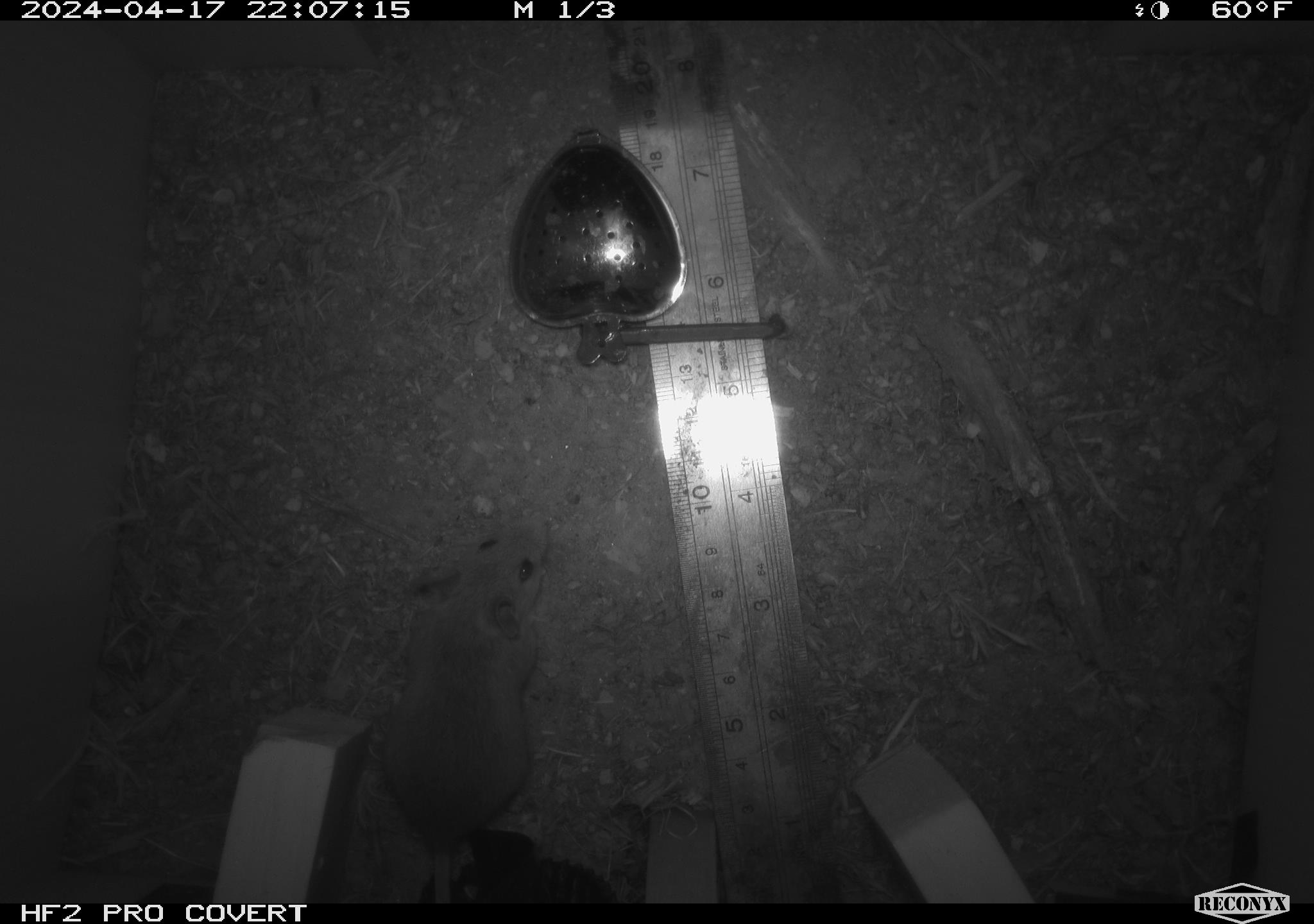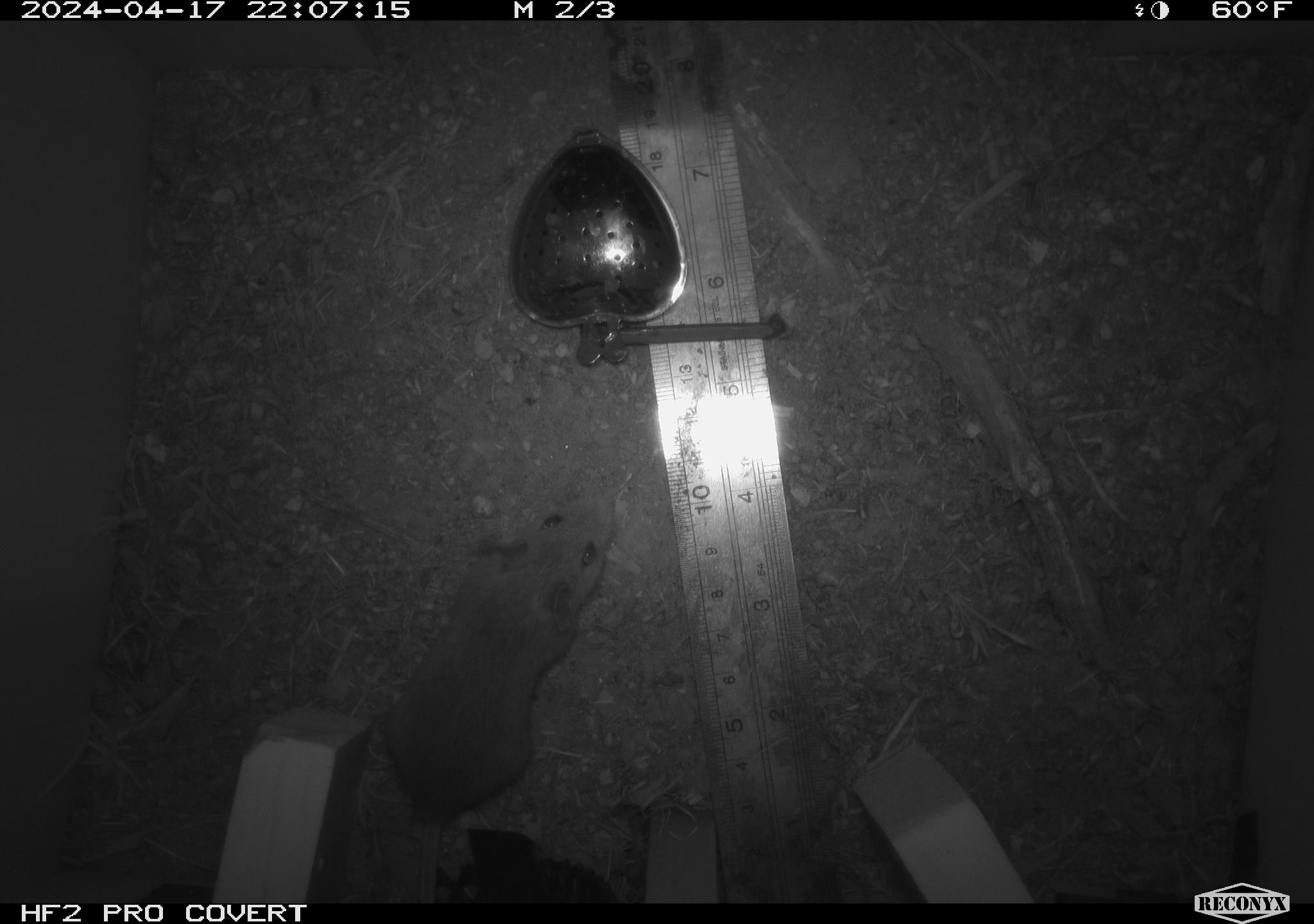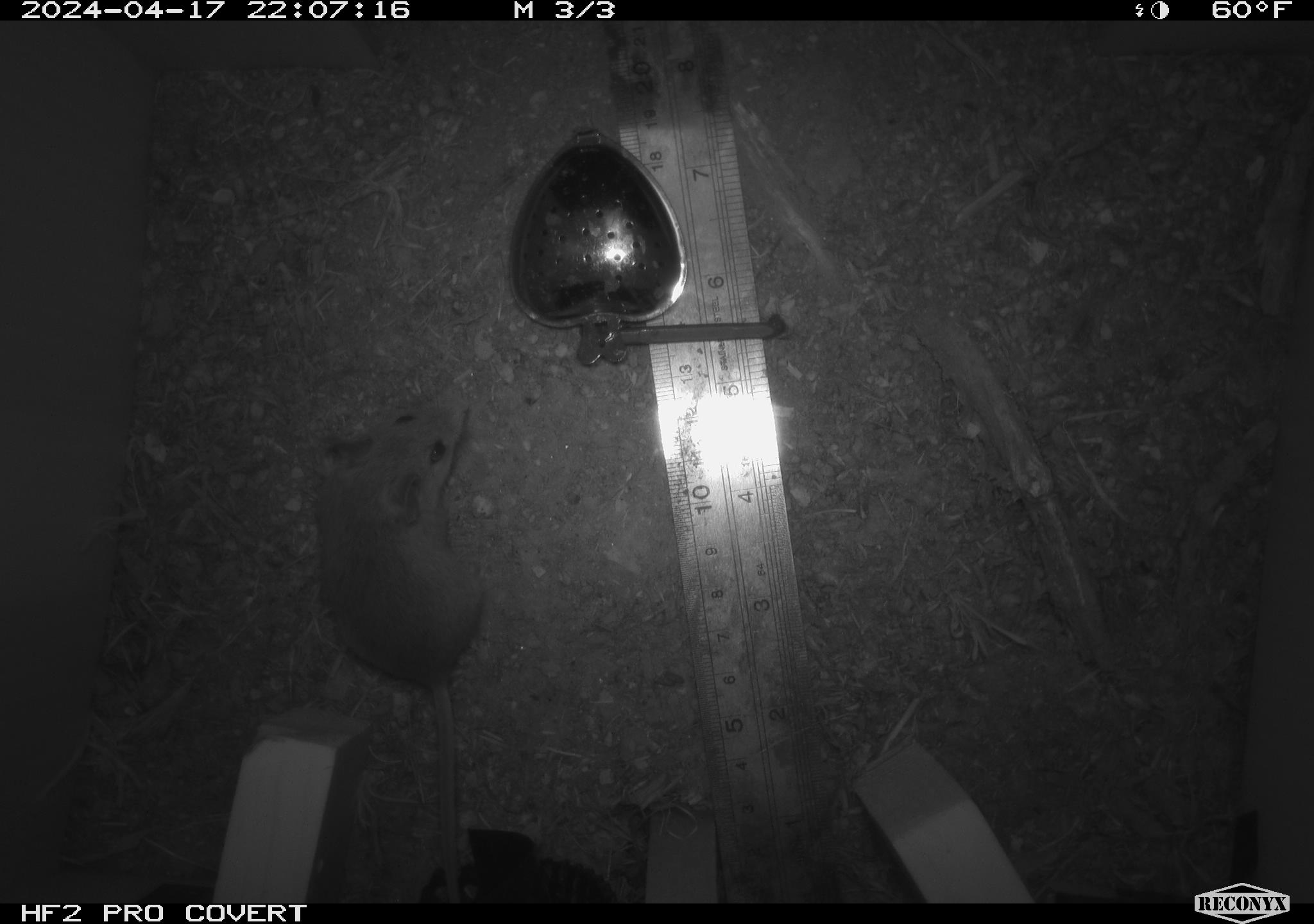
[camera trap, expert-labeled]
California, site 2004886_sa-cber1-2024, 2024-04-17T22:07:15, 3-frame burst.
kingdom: Animalia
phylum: Chordata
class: Mammalia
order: Rodentia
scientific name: Rodentia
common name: mouse species